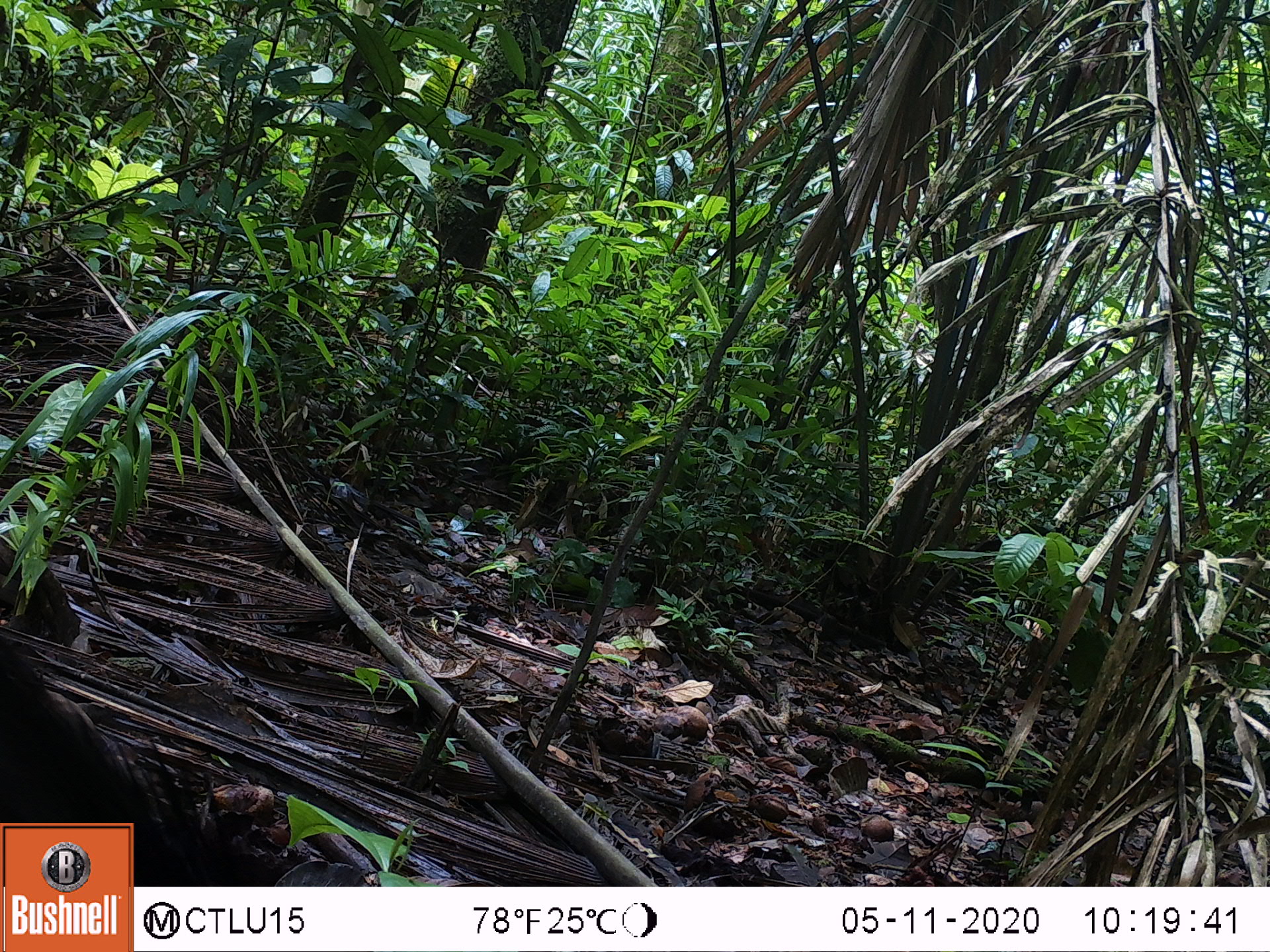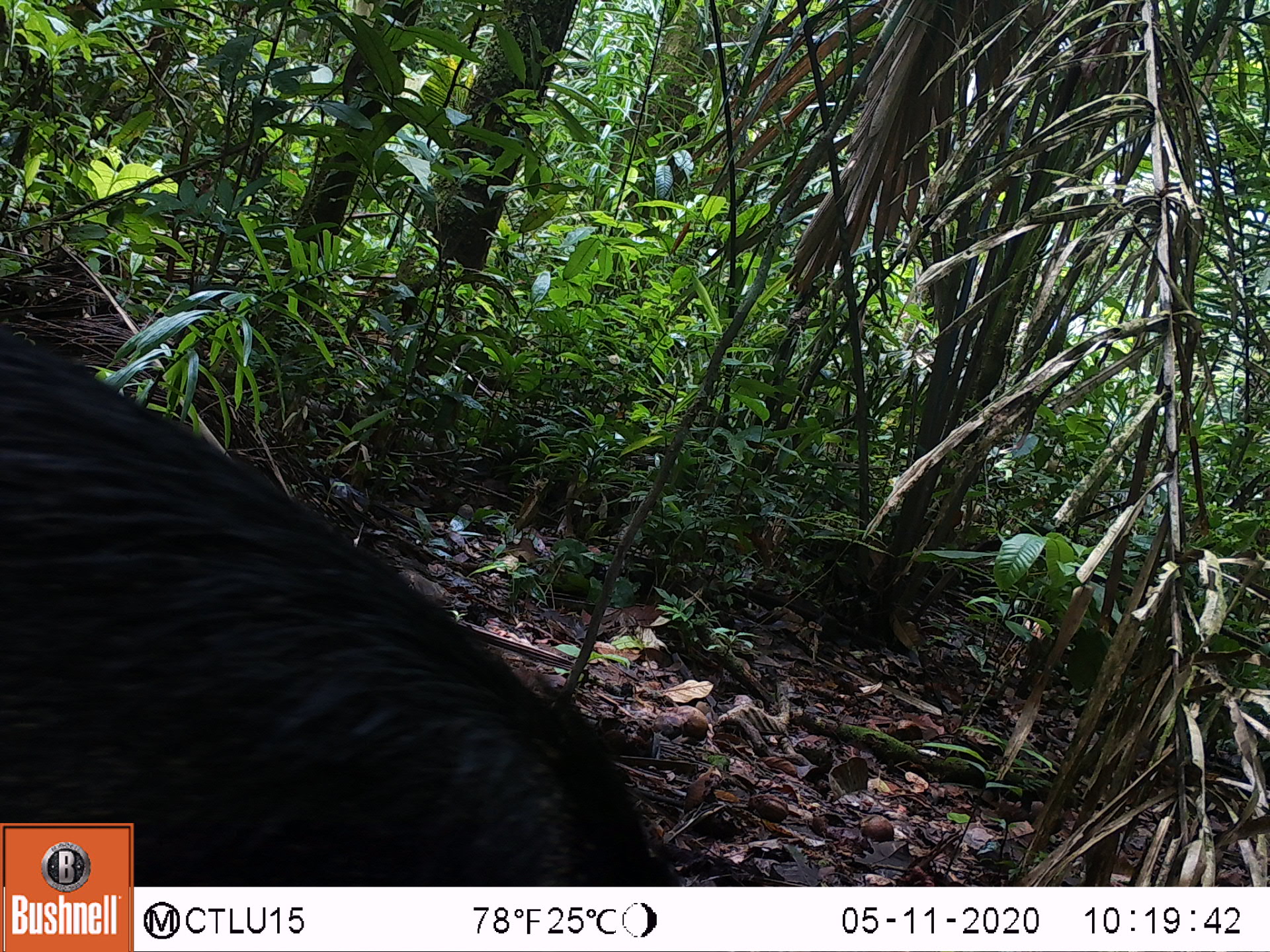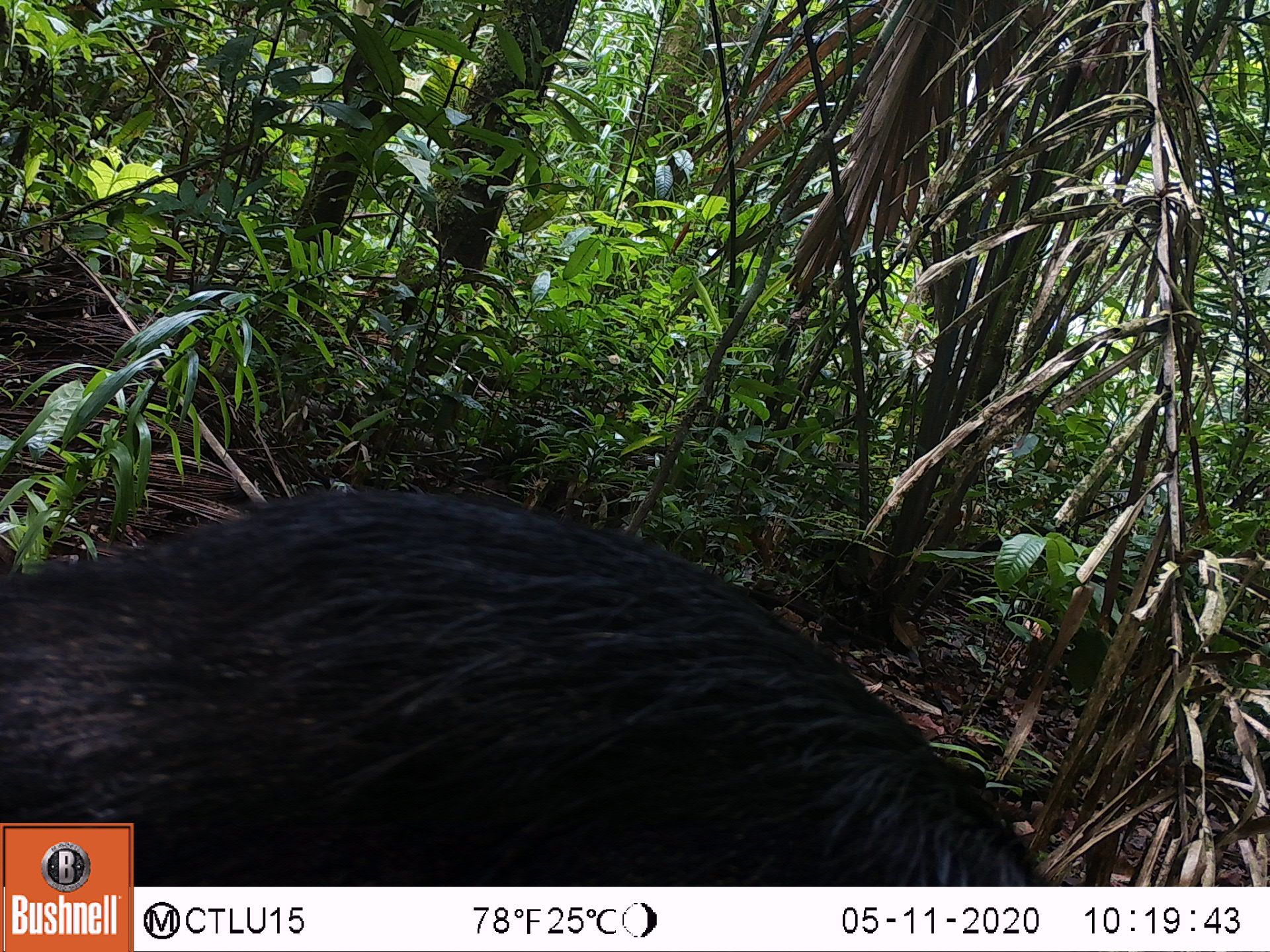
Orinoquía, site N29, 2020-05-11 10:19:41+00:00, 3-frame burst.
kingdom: Animalia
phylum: Chordata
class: Mammalia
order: Artiodactyla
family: Tayassuidae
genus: Pecari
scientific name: Pecari tajacu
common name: collared peccary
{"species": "collared peccary (Pecari tajacu)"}